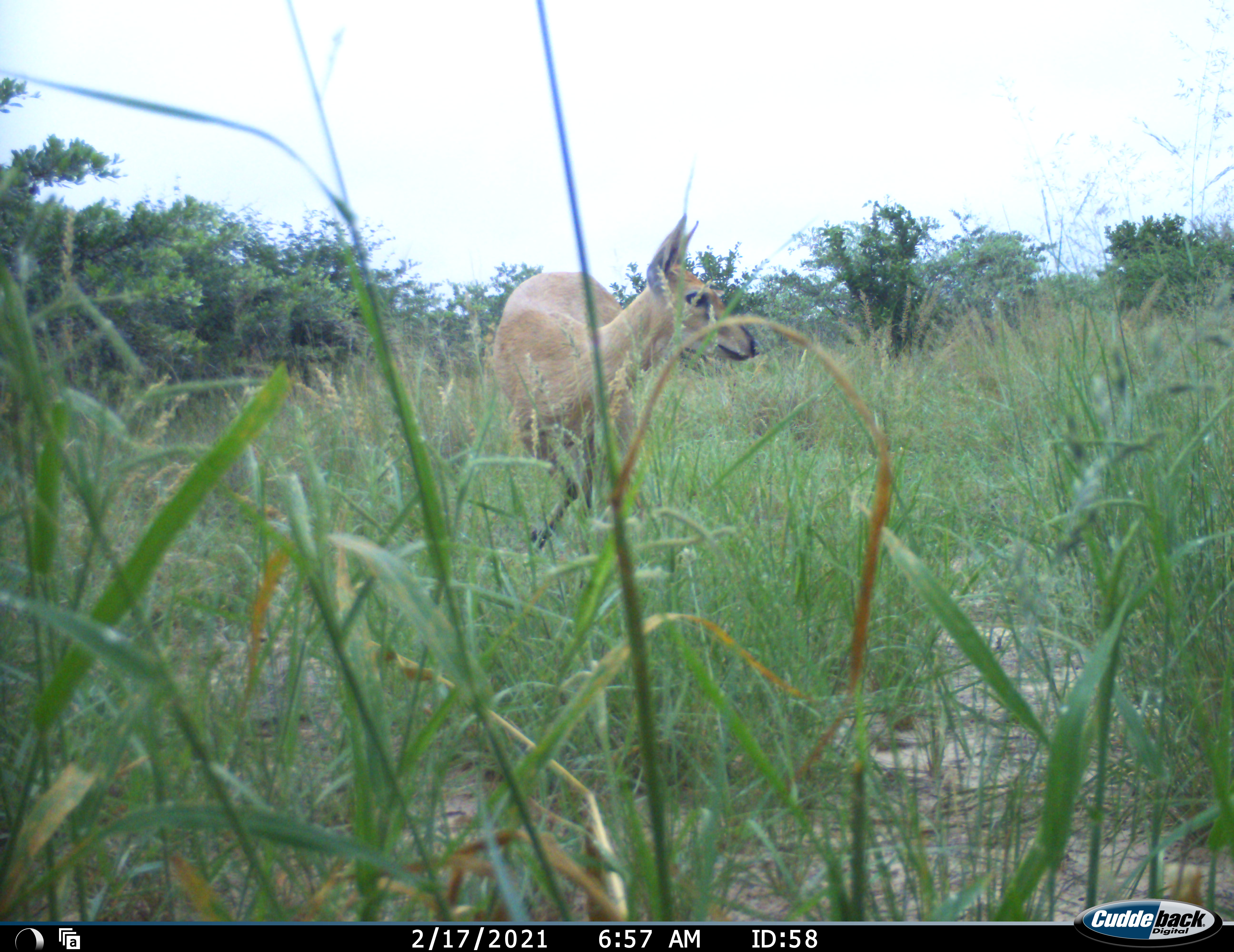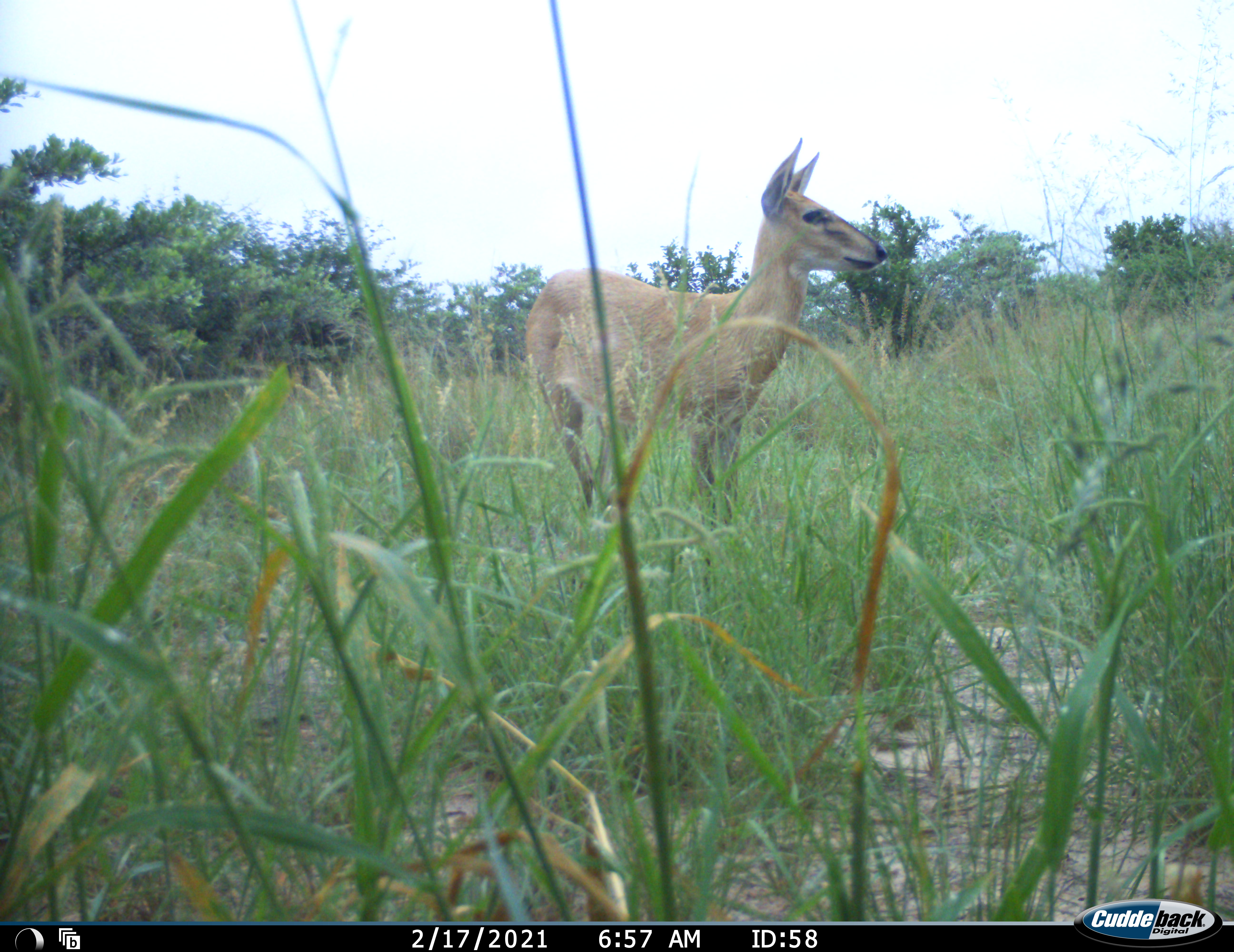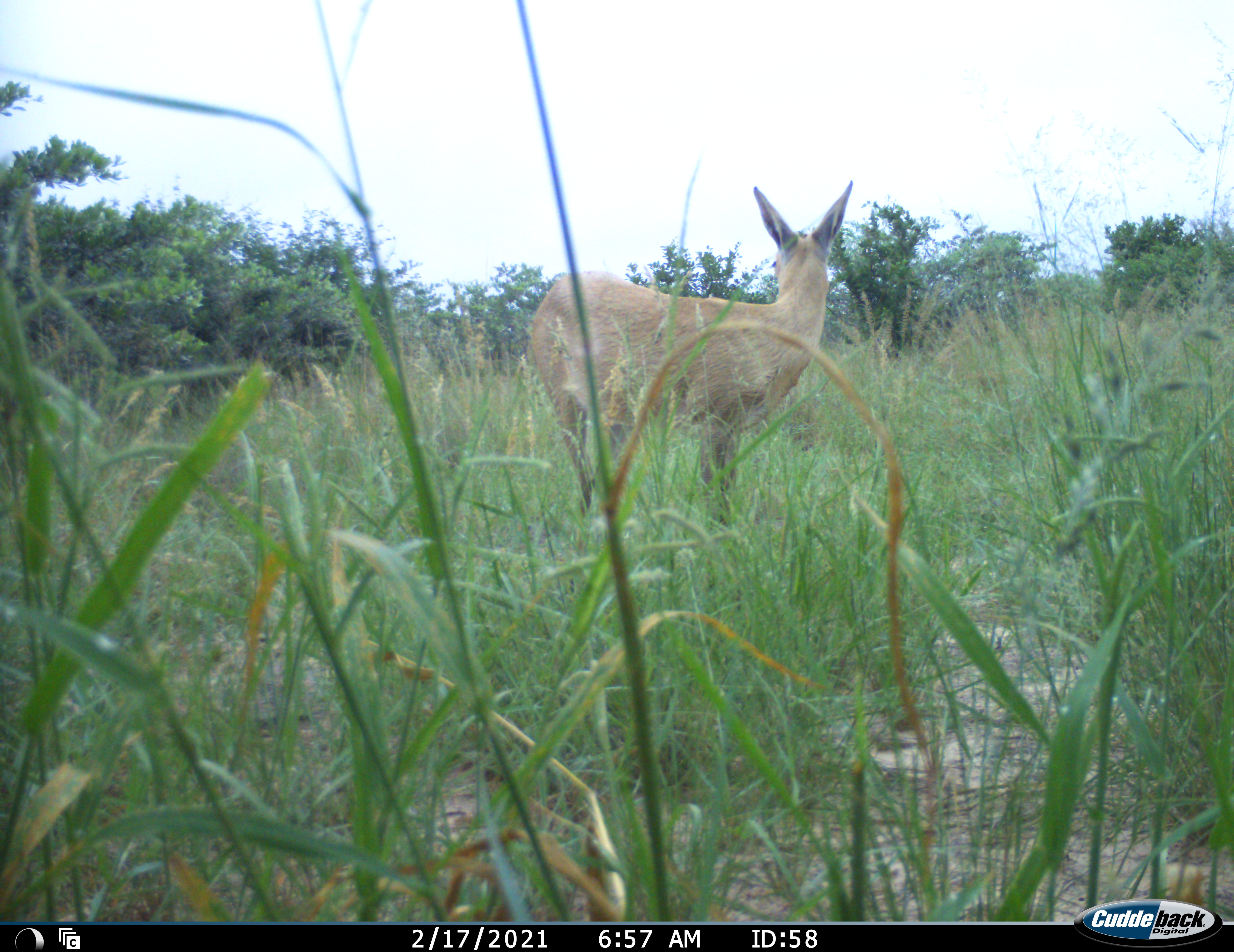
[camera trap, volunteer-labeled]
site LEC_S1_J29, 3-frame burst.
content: unidentified animal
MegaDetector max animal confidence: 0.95